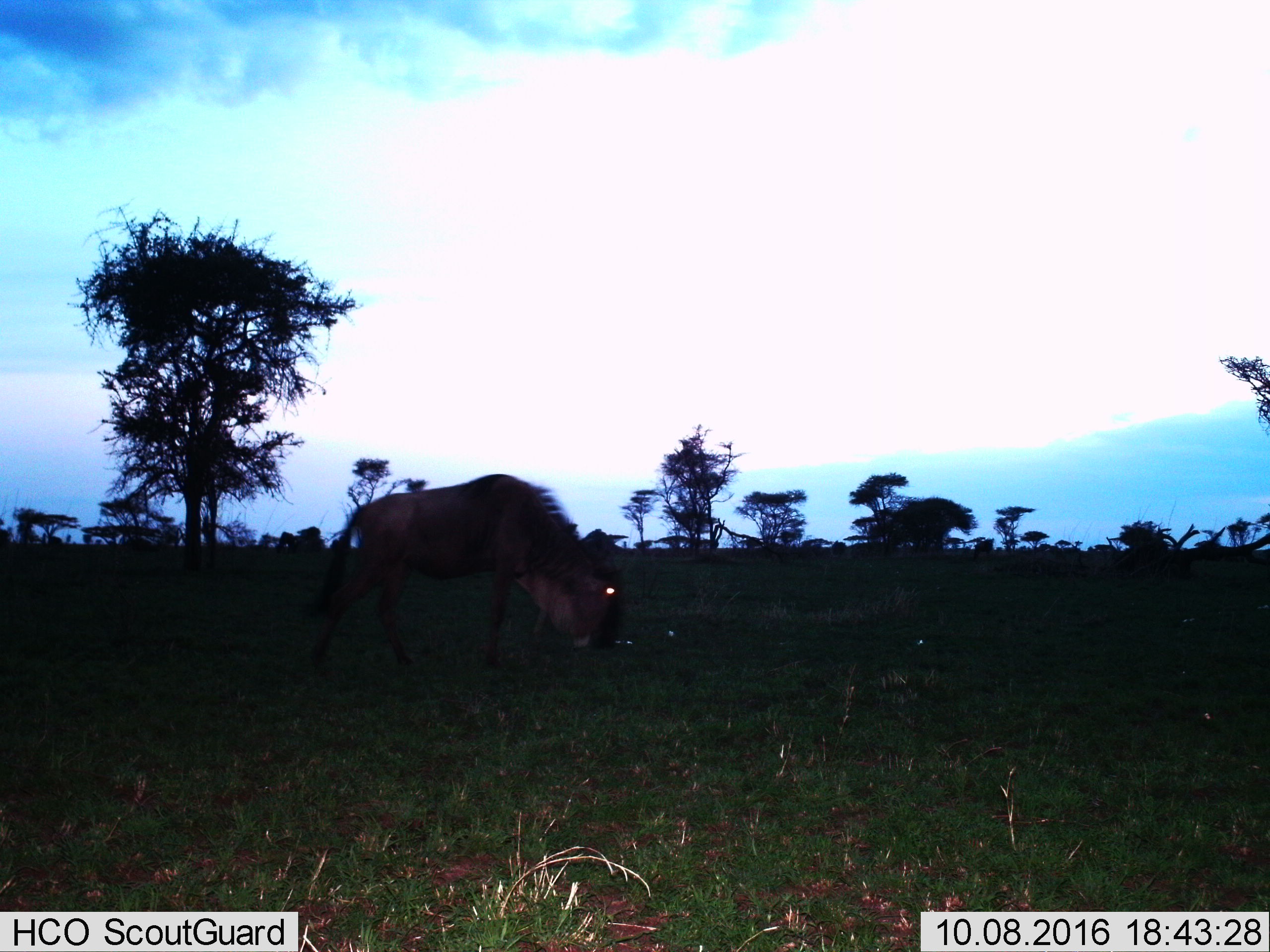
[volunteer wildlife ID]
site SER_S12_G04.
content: unidentified animal